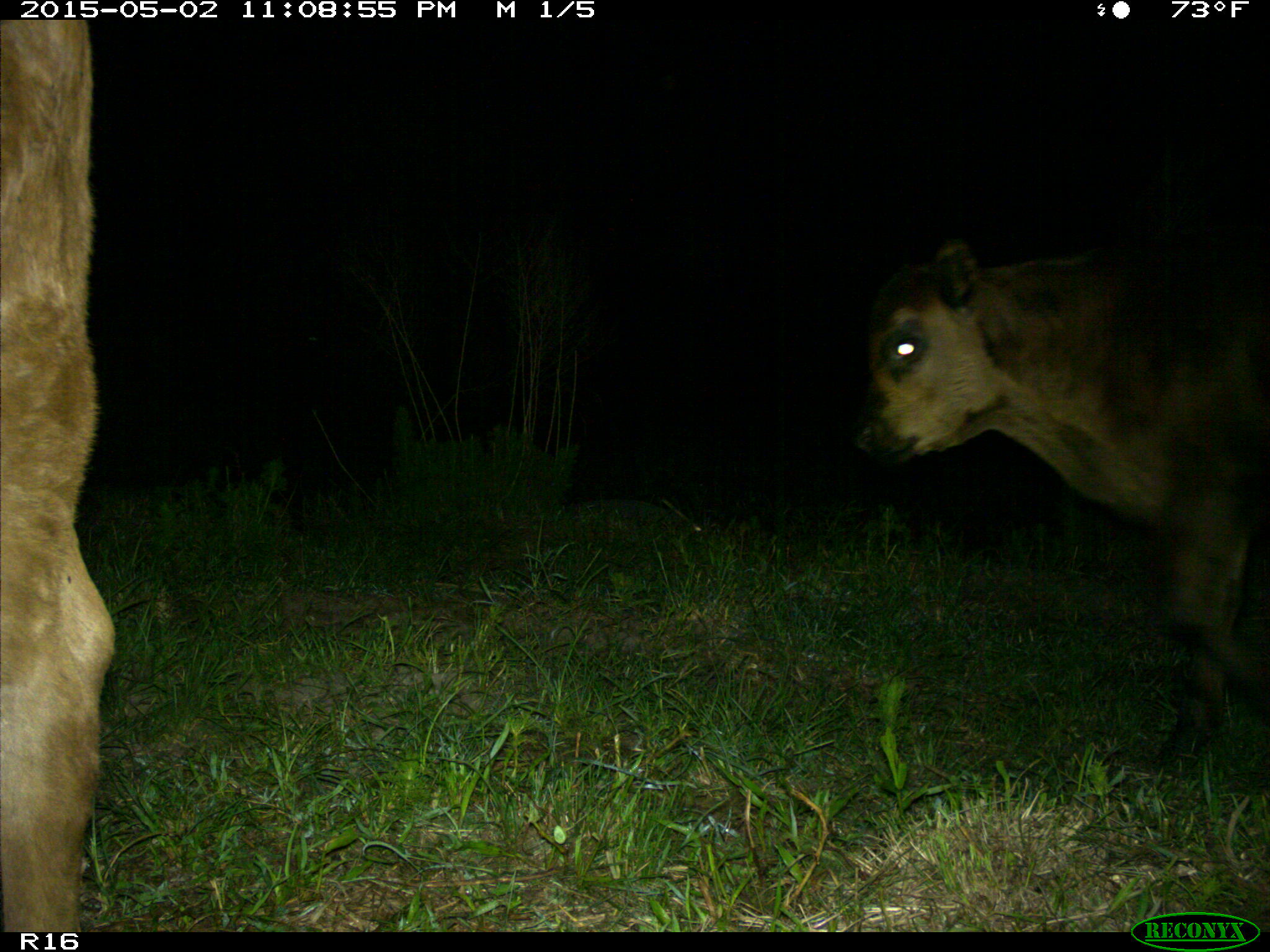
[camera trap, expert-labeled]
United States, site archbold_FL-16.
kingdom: Animalia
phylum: Chordata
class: Mammalia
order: Artiodactyla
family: Bovidae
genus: Bos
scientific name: Bos taurus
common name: domestic cow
Bos taurus (domestic cow).